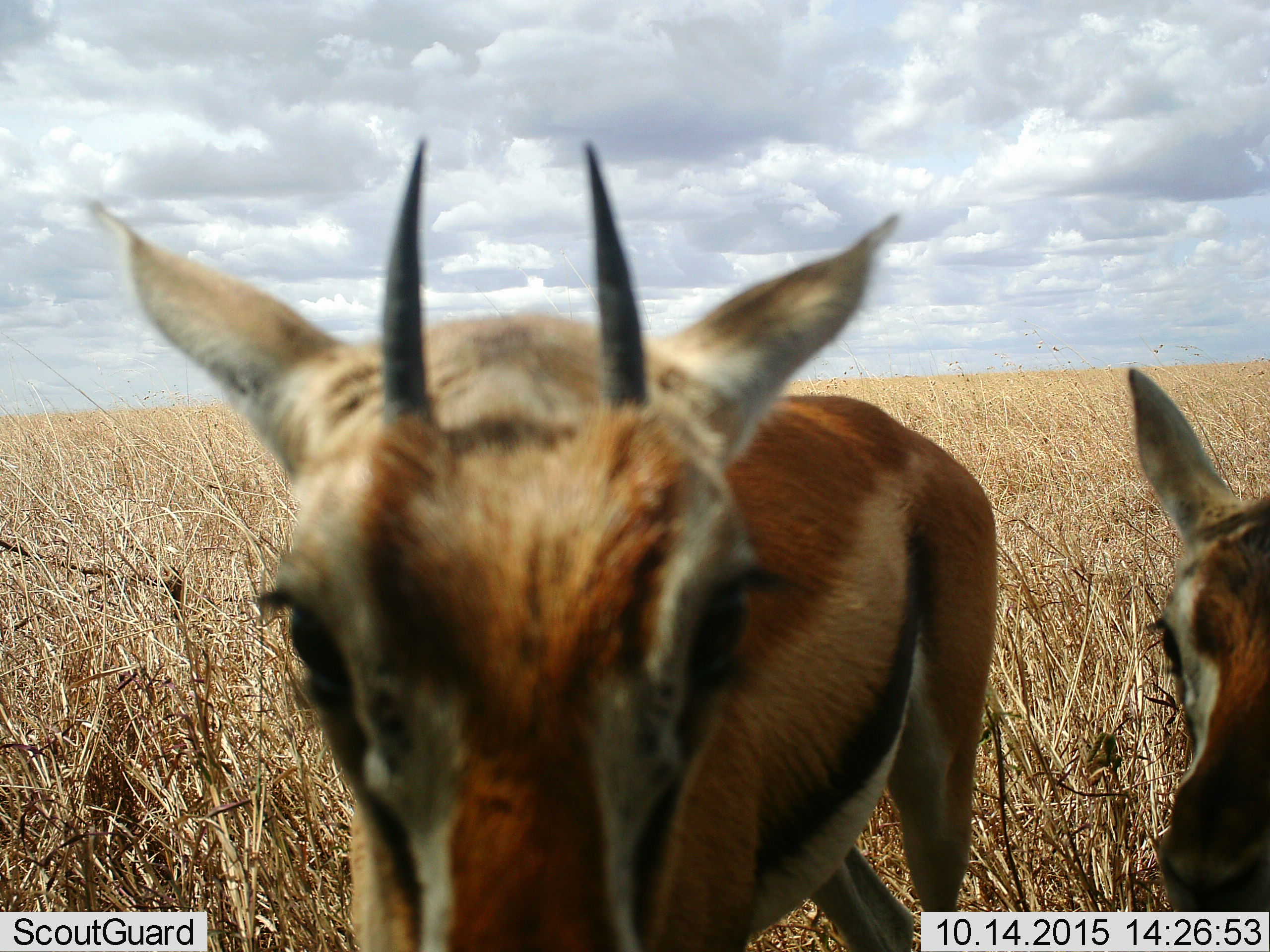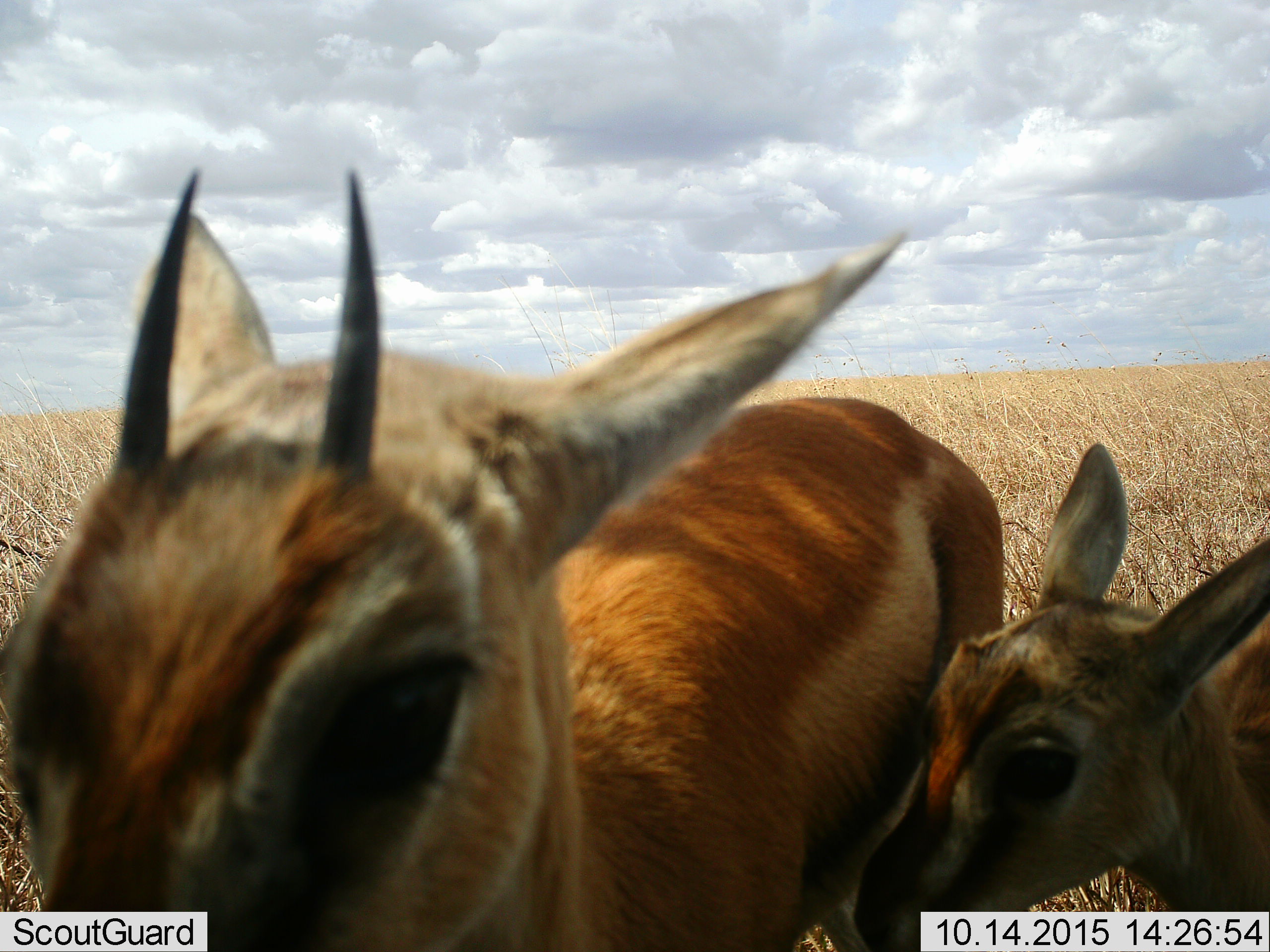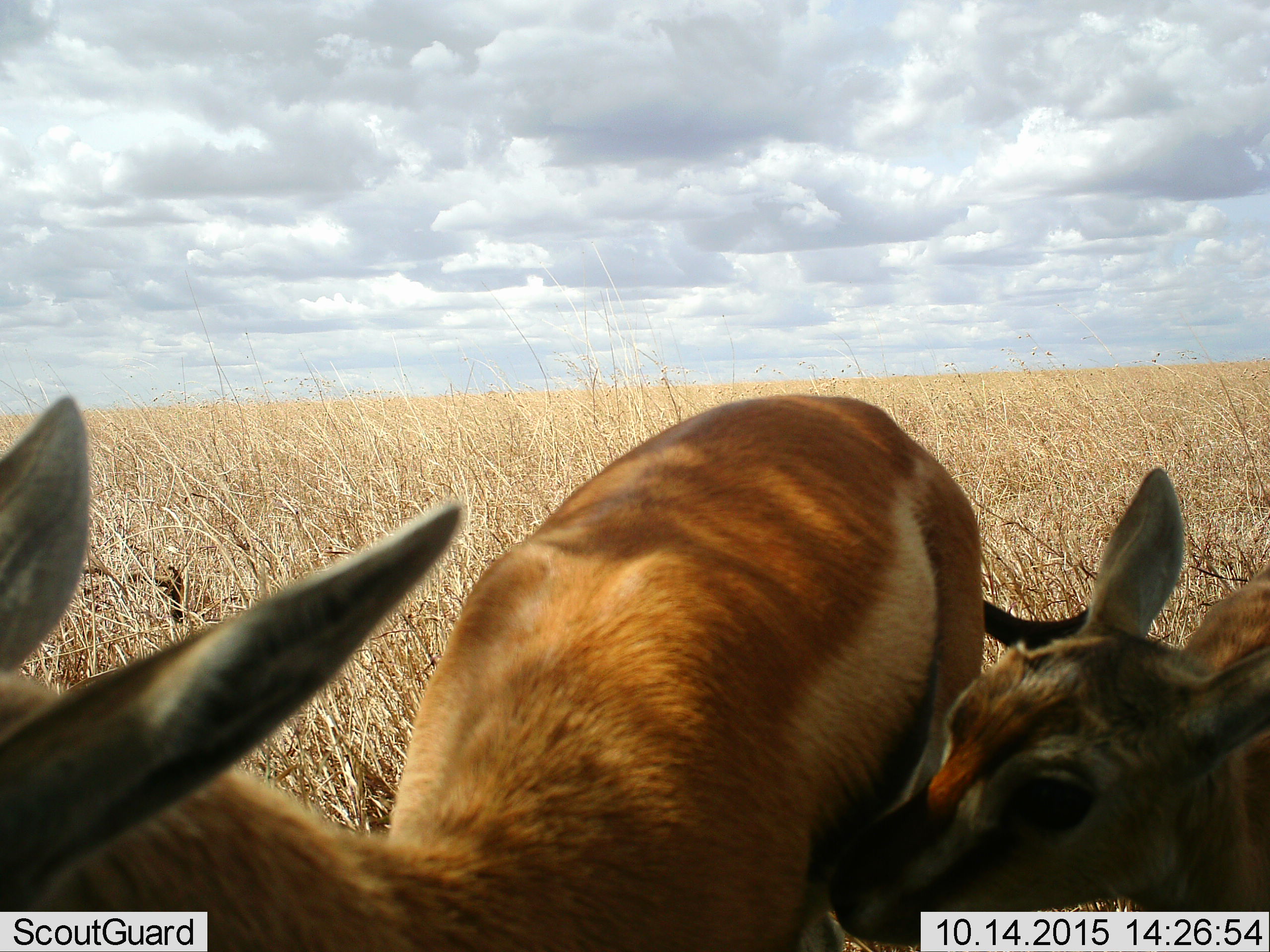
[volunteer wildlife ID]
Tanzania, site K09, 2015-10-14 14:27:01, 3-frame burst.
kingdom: Animalia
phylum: Chordata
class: Mammalia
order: Artiodactyla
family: Bovidae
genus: Eudorcas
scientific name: Eudorcas thomsonii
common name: thomson's gazelle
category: gazellethomsons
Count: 2.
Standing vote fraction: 78%.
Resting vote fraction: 0%.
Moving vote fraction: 22%.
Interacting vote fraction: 44%.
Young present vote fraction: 89%.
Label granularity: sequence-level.